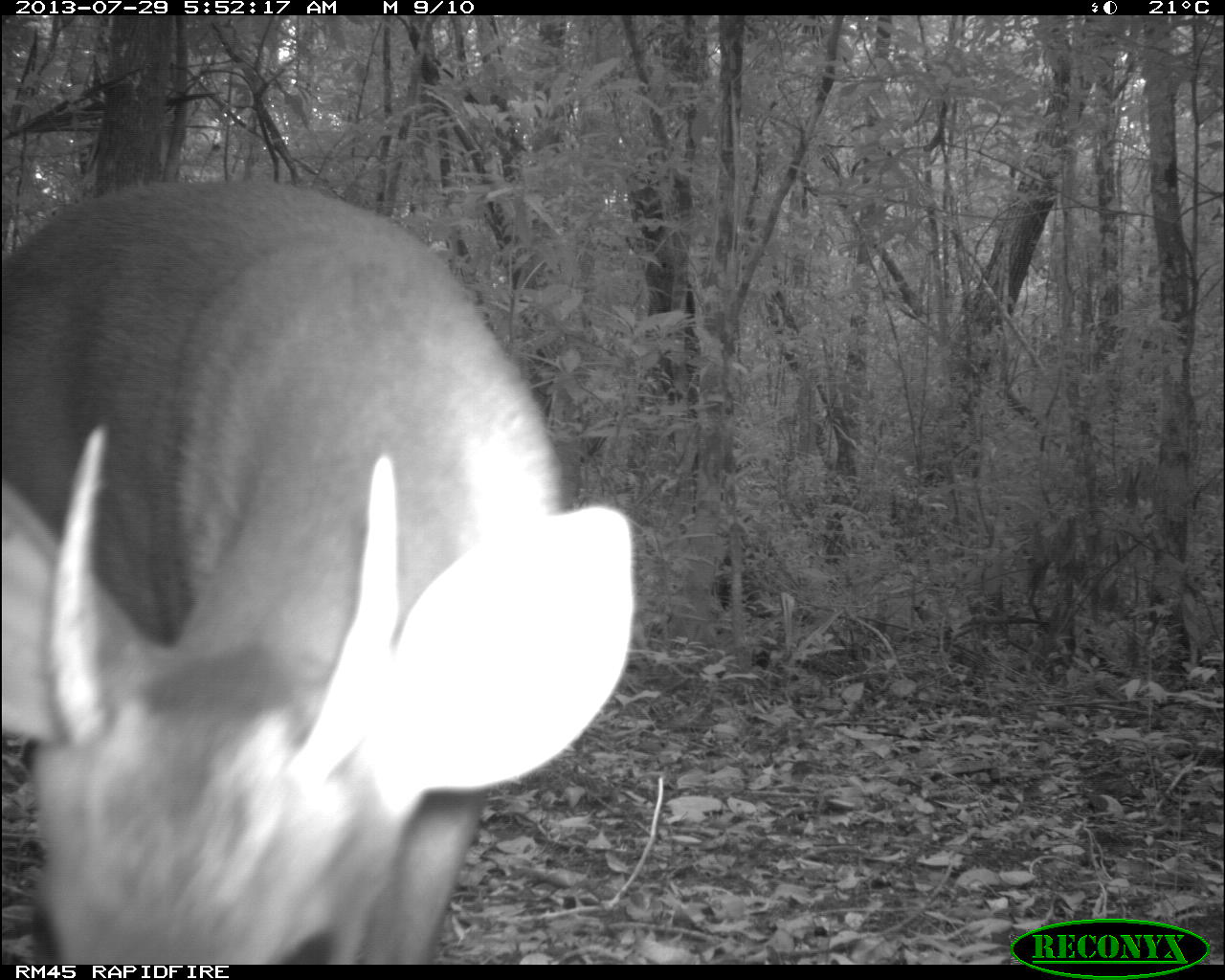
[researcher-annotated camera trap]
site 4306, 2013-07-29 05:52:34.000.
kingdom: Animalia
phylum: Chordata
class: Mammalia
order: Artiodactyla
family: Cervidae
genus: Mazama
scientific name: Mazama temama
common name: central american red brocket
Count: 1.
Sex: male.